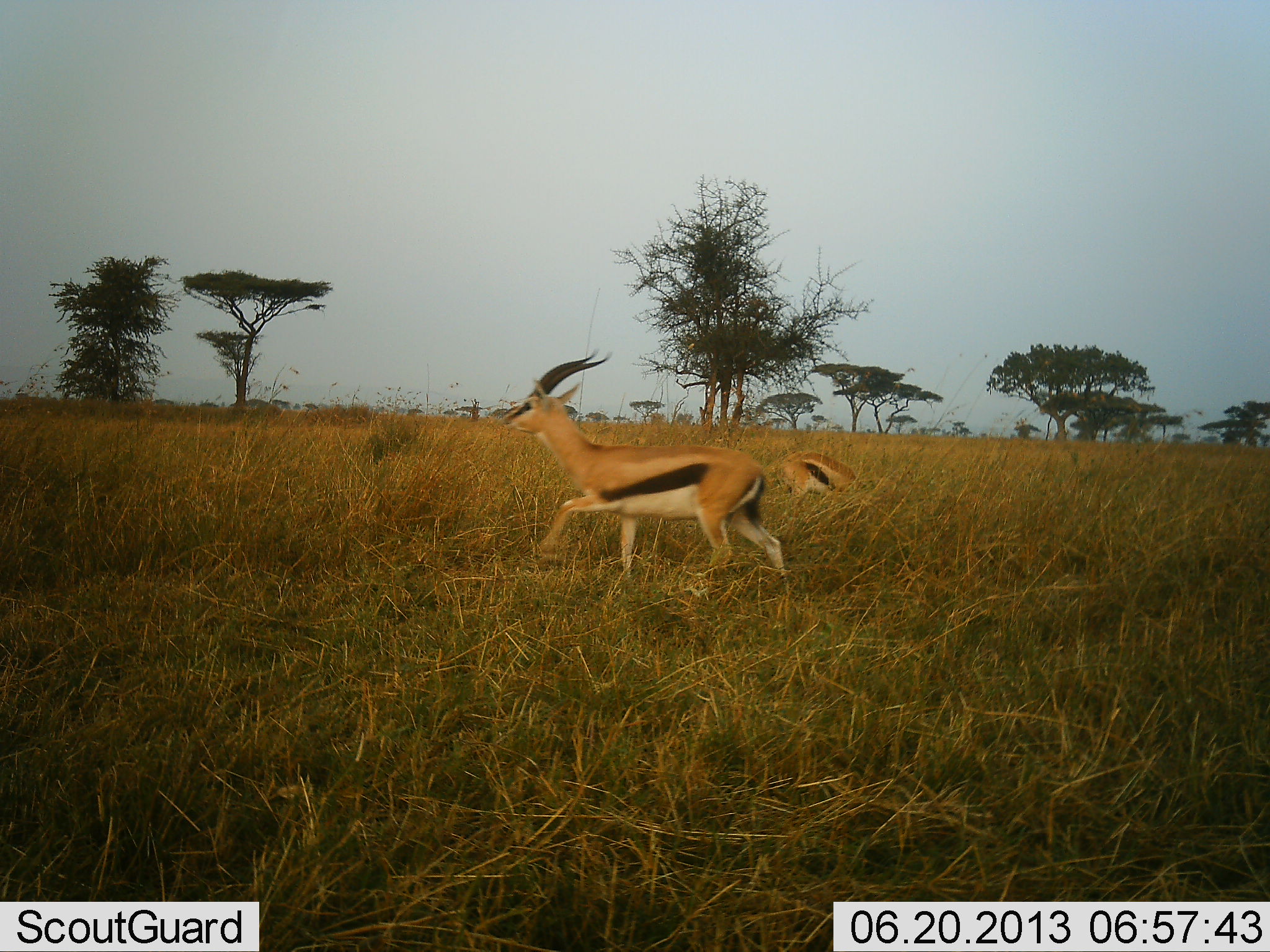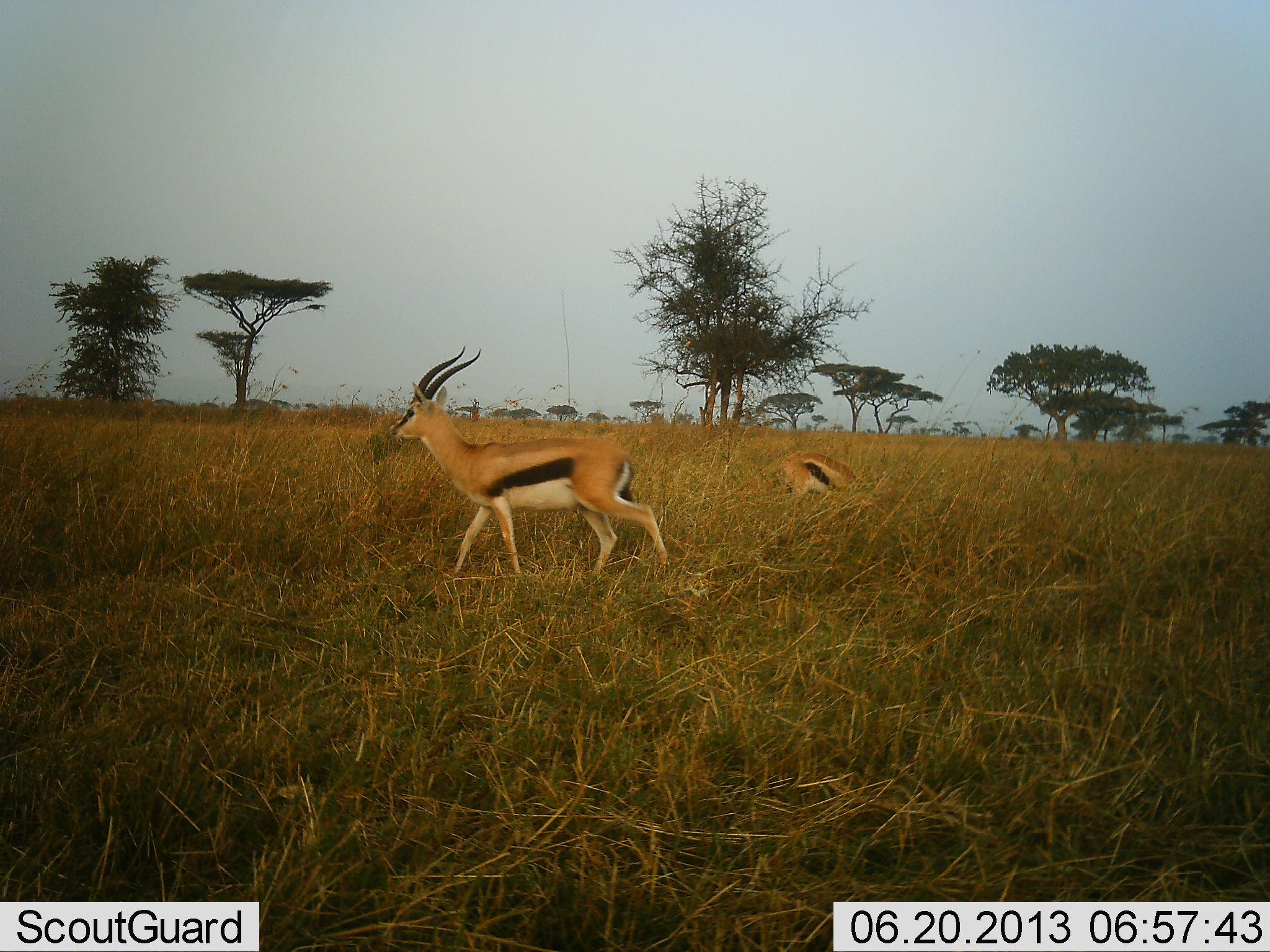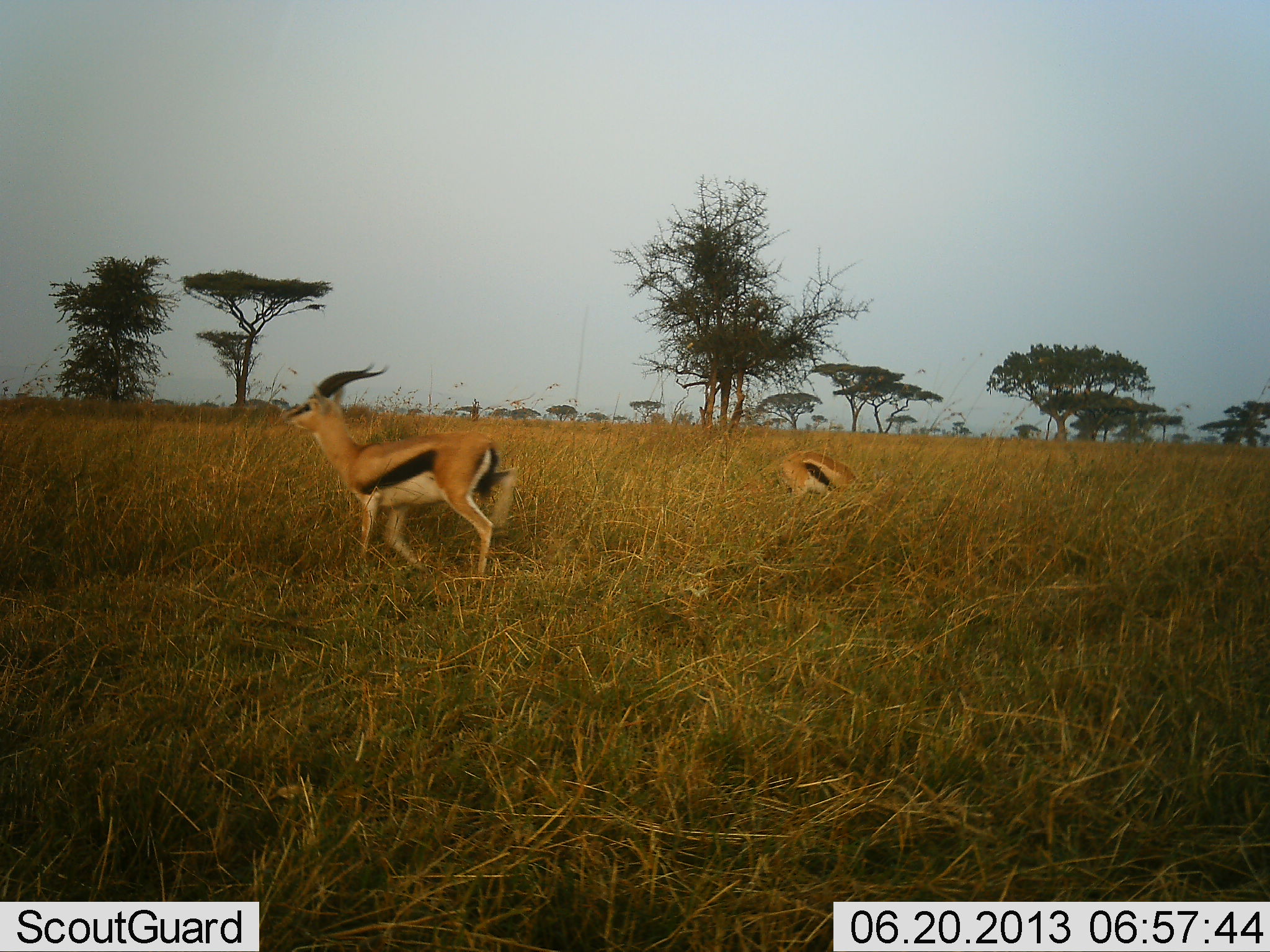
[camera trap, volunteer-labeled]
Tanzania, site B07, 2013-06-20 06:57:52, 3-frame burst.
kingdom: Animalia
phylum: Chordata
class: Mammalia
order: Artiodactyla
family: Bovidae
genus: Eudorcas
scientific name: Eudorcas thomsonii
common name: thomson's gazelle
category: gazellethomsons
Gazellethomsons (thomson's gazelle) (Eudorcas thomsonii), count 2. Behavior (volunteer vote fractions): standing 19%, resting 9%, moving 81%, interacting 0%. Young present (vote fraction): 0%. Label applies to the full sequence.